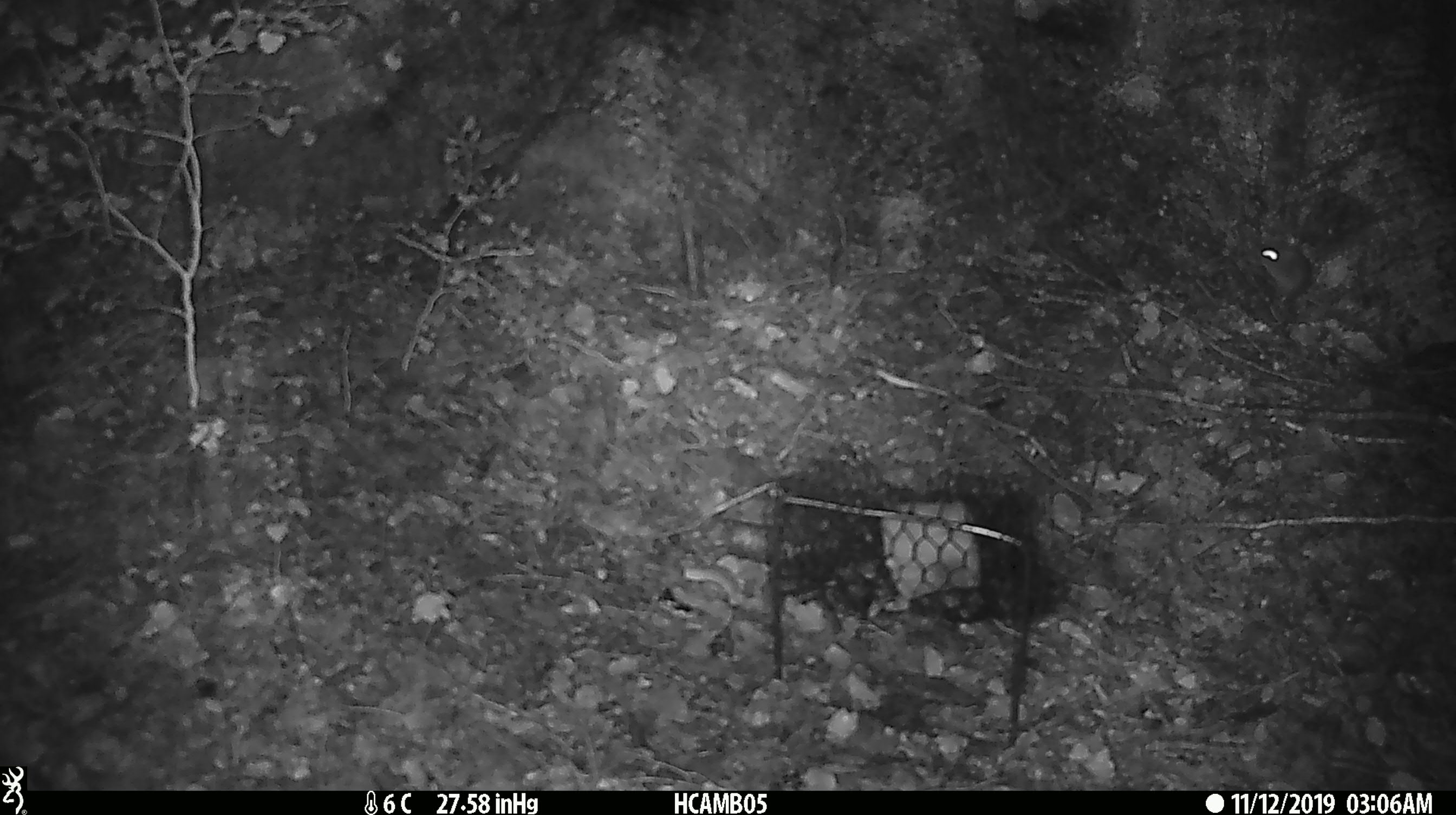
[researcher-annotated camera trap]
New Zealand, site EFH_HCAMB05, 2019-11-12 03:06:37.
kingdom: Animalia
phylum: Chordata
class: Mammalia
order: Rodentia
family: Muridae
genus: Mus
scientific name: Mus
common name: mouse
Mouse (Mus).